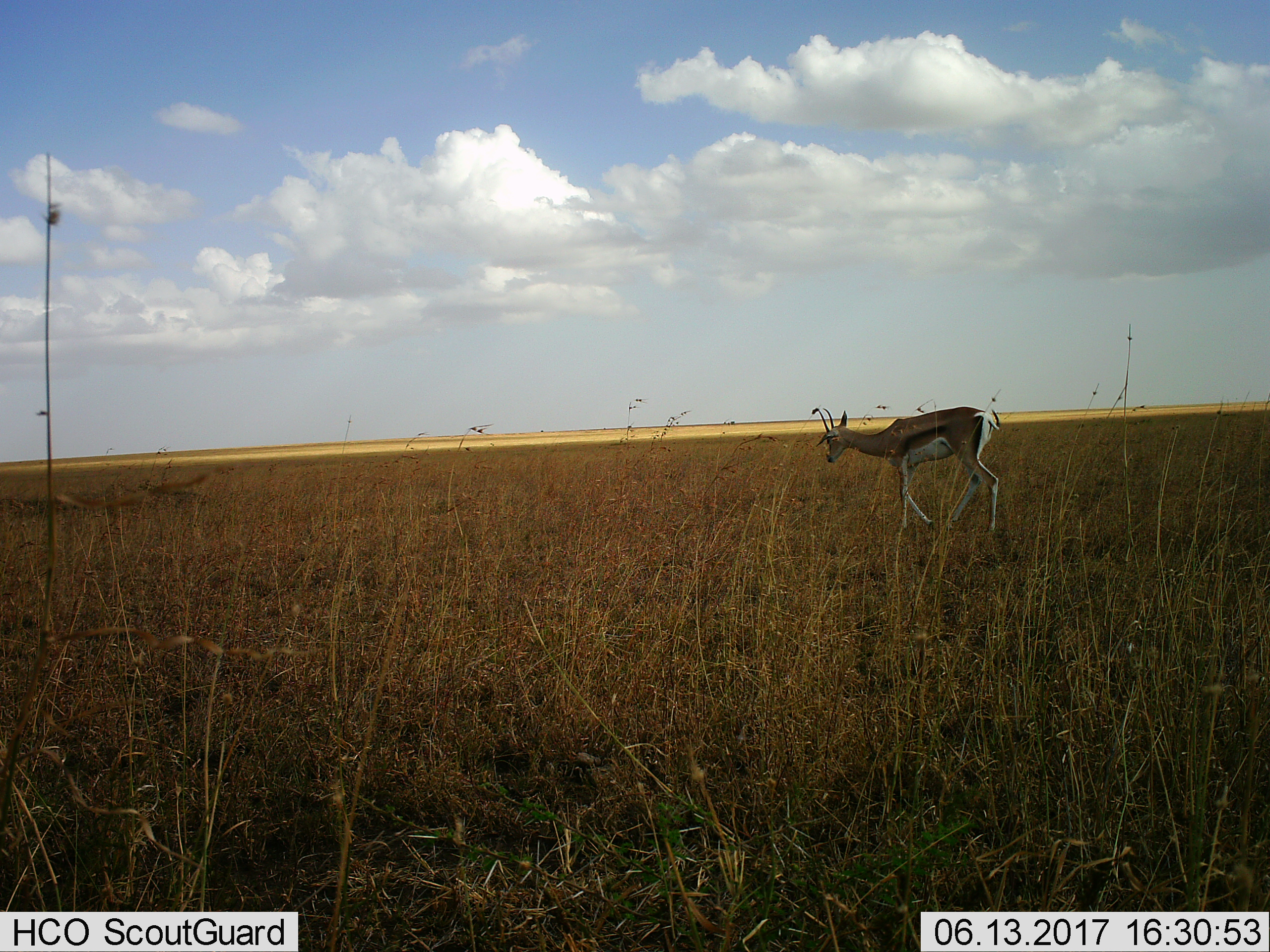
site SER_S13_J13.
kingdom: Animalia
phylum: Chordata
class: Mammalia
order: Artiodactyla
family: Bovidae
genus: Eudorcas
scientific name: Eudorcas thomsonii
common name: thomson's gazelle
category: gazellethomsons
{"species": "gazellethomsons (thomson's gazelle) (Eudorcas thomsonii)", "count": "1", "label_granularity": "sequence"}